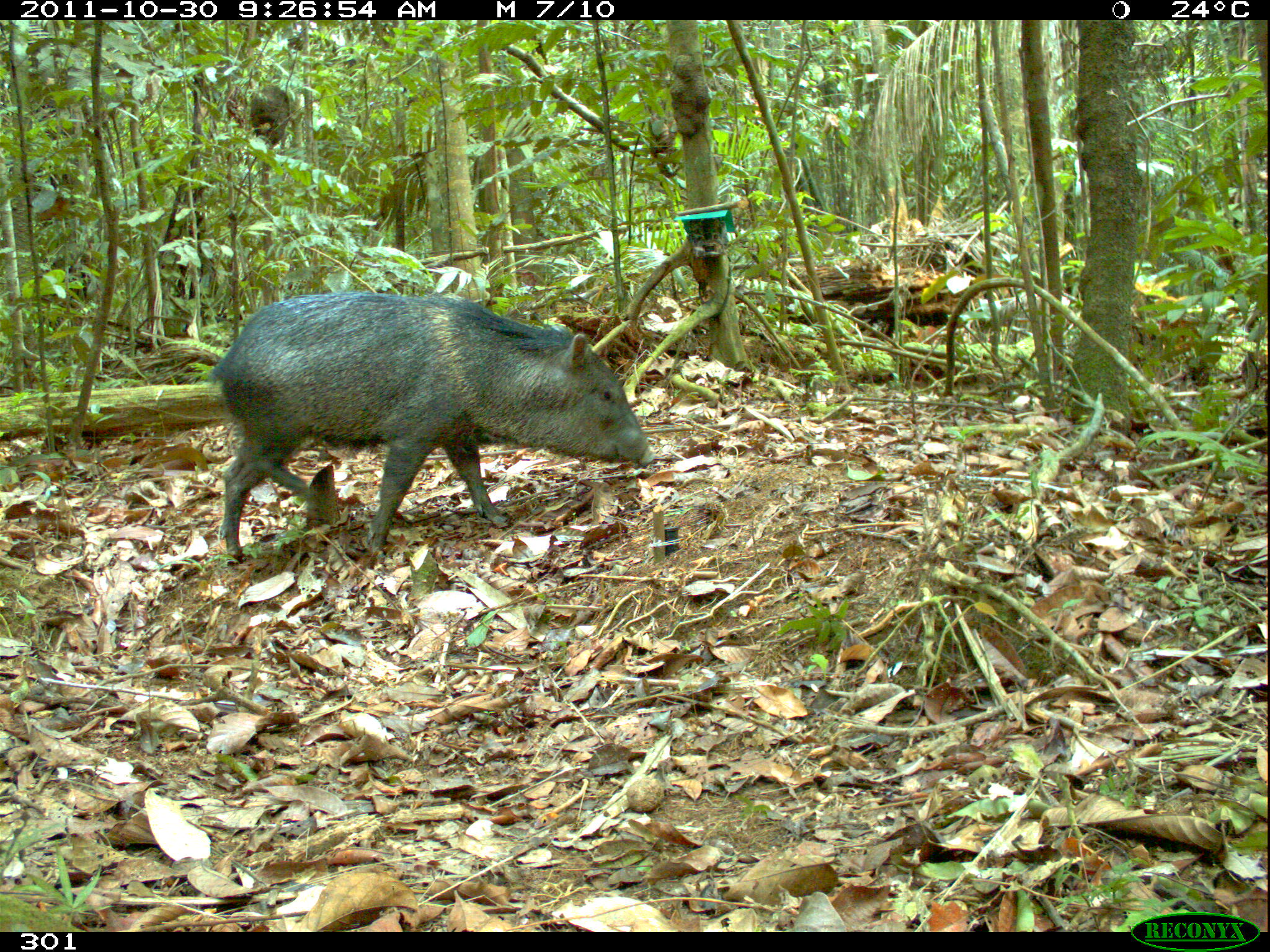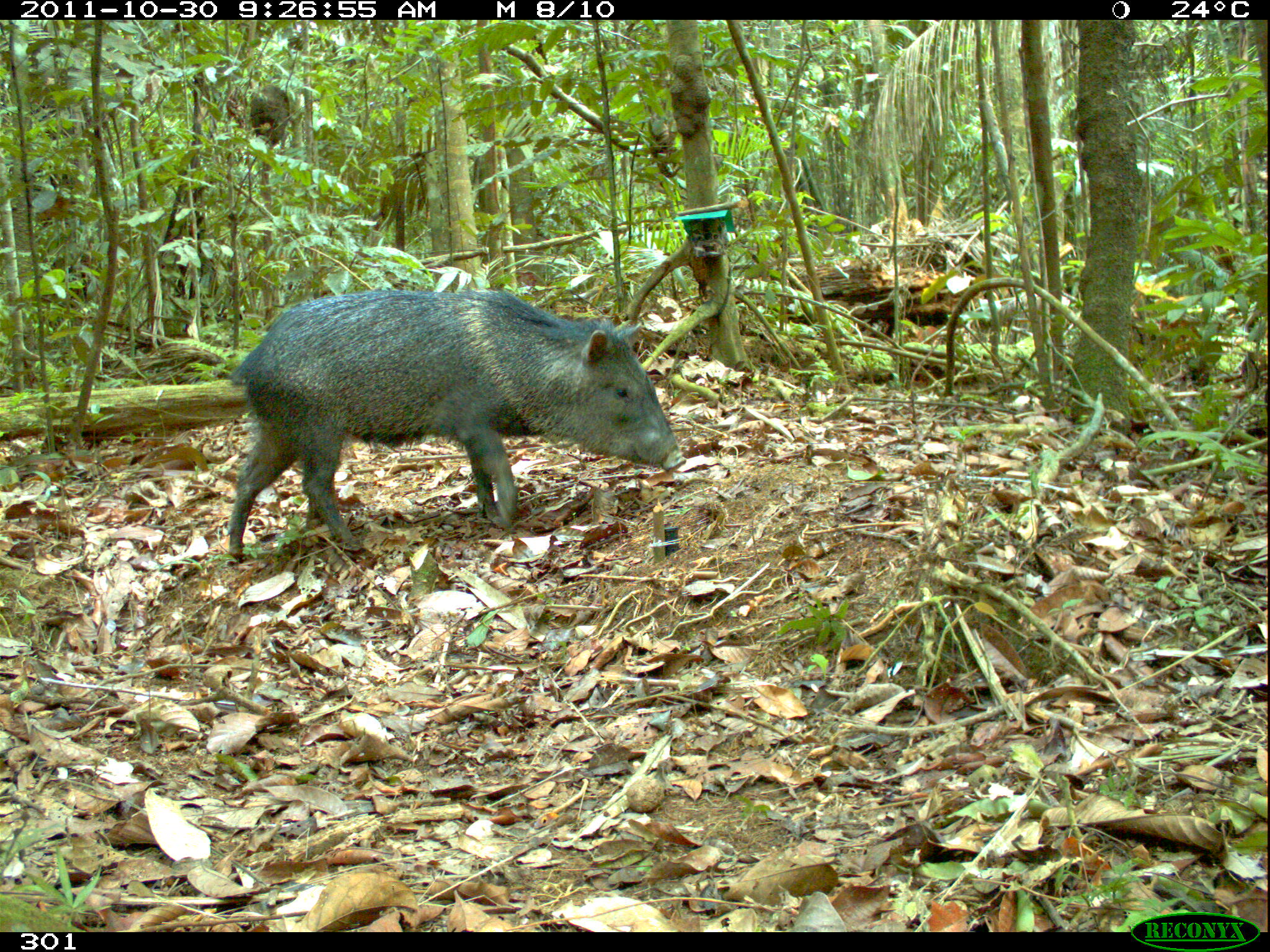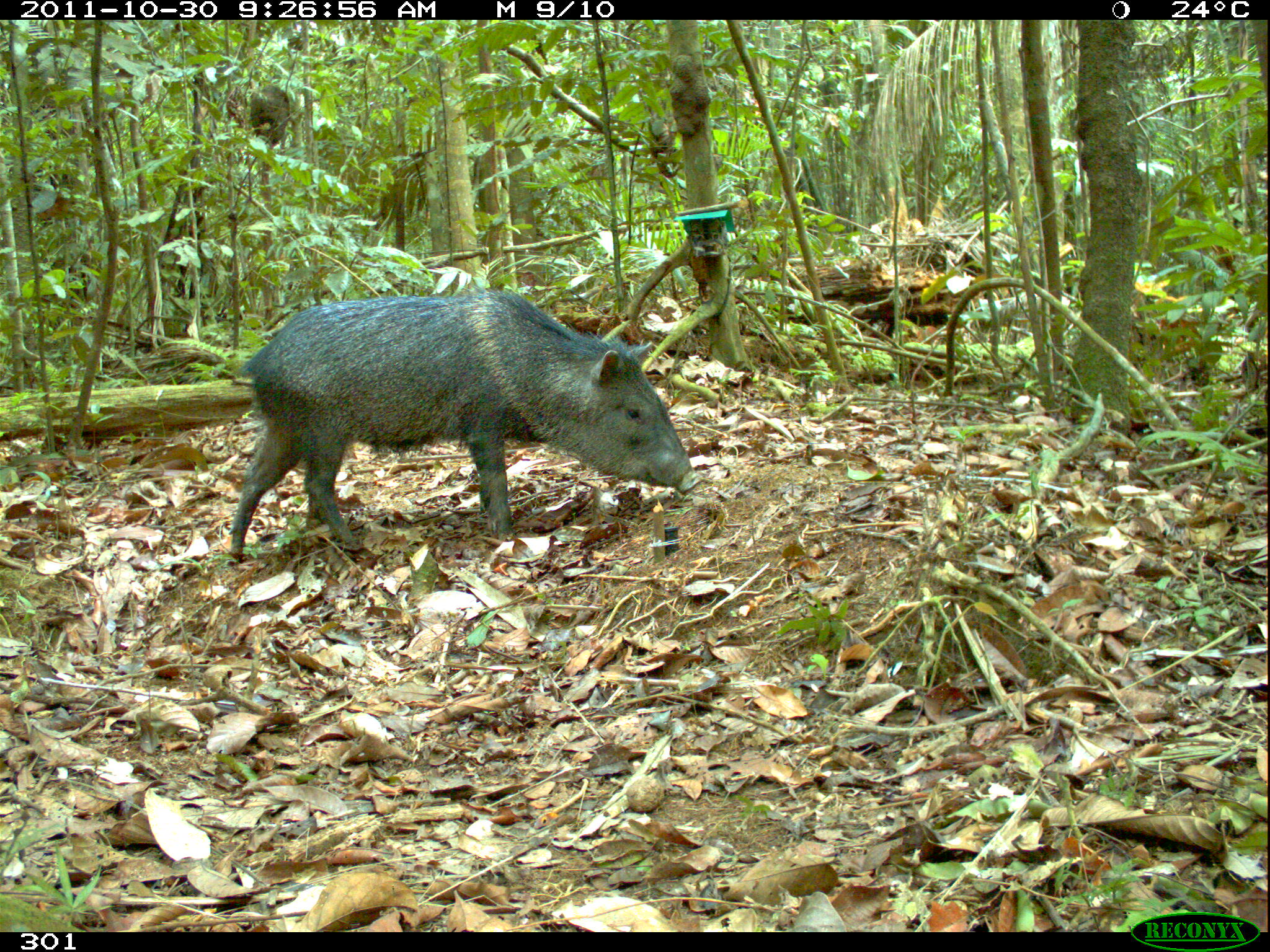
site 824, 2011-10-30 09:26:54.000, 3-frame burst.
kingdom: Animalia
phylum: Chordata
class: Mammalia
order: Artiodactyla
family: Tayassuidae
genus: Pecari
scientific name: Pecari tajacu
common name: collared peccary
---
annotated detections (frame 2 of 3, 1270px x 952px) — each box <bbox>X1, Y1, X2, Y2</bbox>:
pecari tajacu: <bbox>226, 287, 686, 564</bbox>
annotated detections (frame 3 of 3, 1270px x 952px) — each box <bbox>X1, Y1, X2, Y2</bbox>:
pecari tajacu: <bbox>225, 291, 702, 566</bbox>